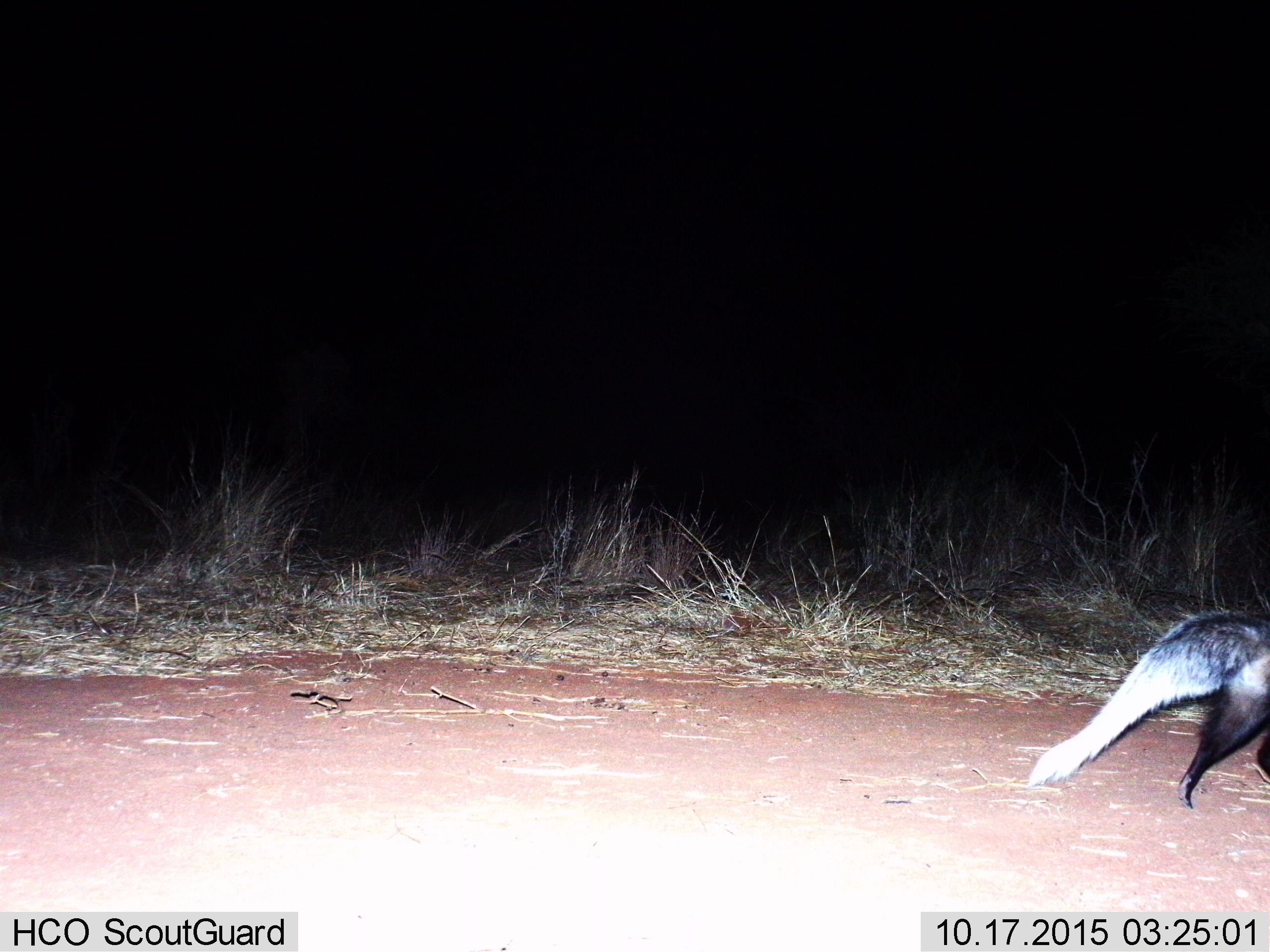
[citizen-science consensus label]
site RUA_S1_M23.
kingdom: Animalia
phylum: Chordata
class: Mammalia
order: Carnivora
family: Herpestidae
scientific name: Herpestidae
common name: mongoose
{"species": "mongoose (Herpestidae)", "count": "1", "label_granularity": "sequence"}